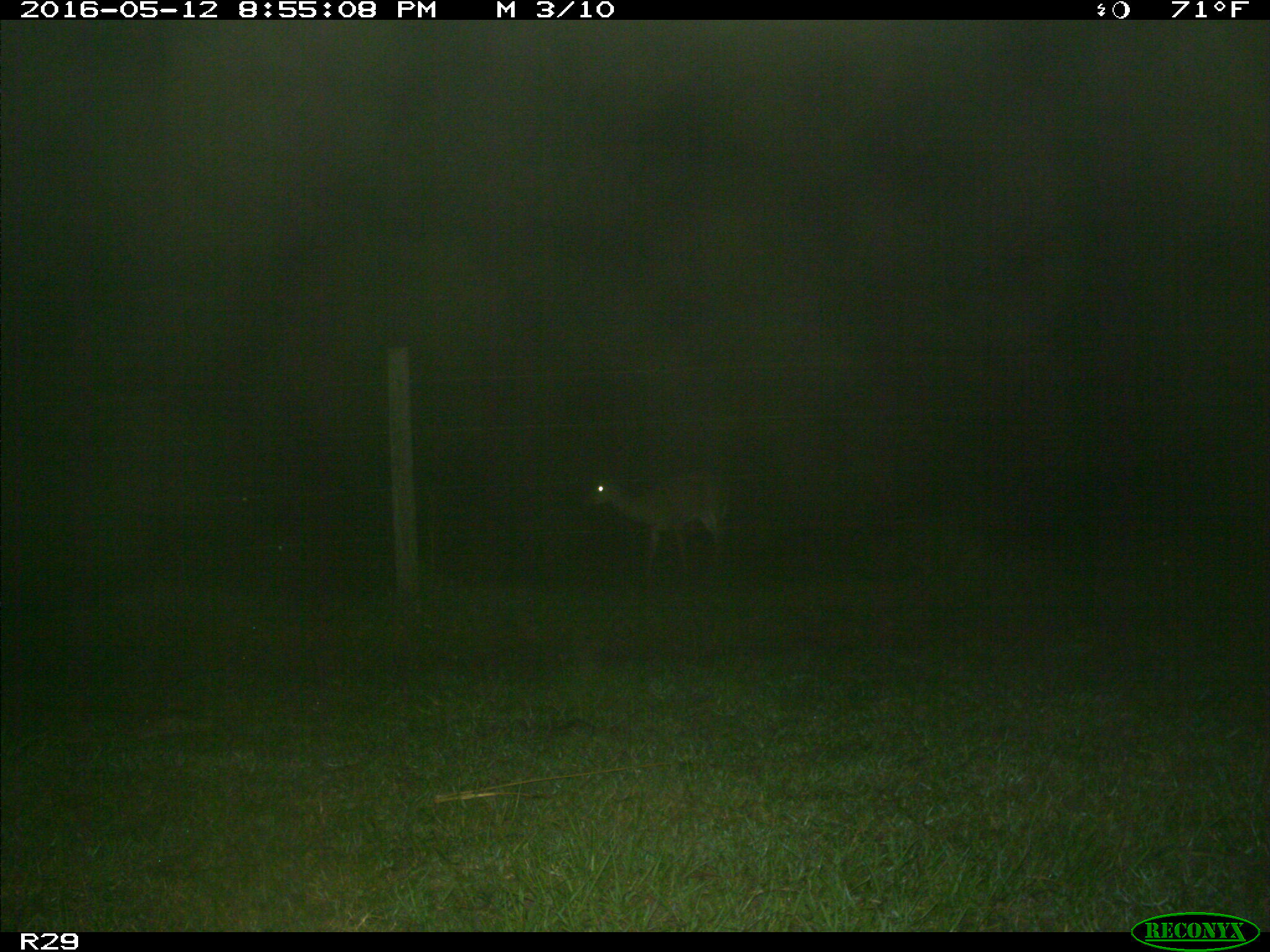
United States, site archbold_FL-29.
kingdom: Animalia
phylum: Chordata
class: Mammalia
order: Artiodactyla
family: Cervidae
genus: Odocoileus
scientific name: Odocoileus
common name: deer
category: unidentified deer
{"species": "unidentified deer (deer) (Odocoileus)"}